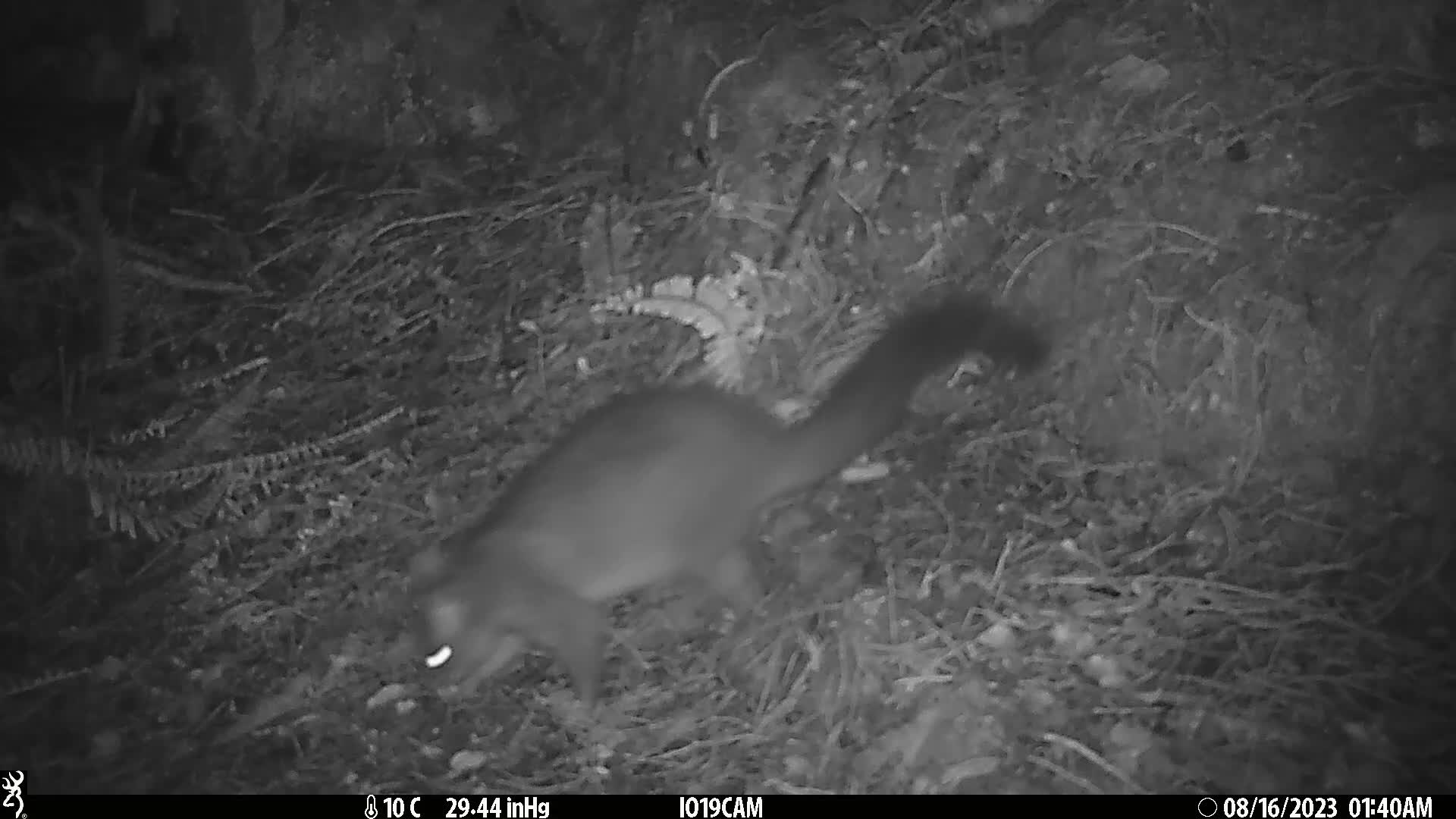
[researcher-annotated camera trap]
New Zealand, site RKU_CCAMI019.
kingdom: Animalia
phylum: Chordata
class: Mammalia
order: Diprotodontia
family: Phalangeridae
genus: Trichosurus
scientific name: Trichosurus vulpecula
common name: common brushtail possum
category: possum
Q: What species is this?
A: Possum (common brushtail possum) (Trichosurus vulpecula).